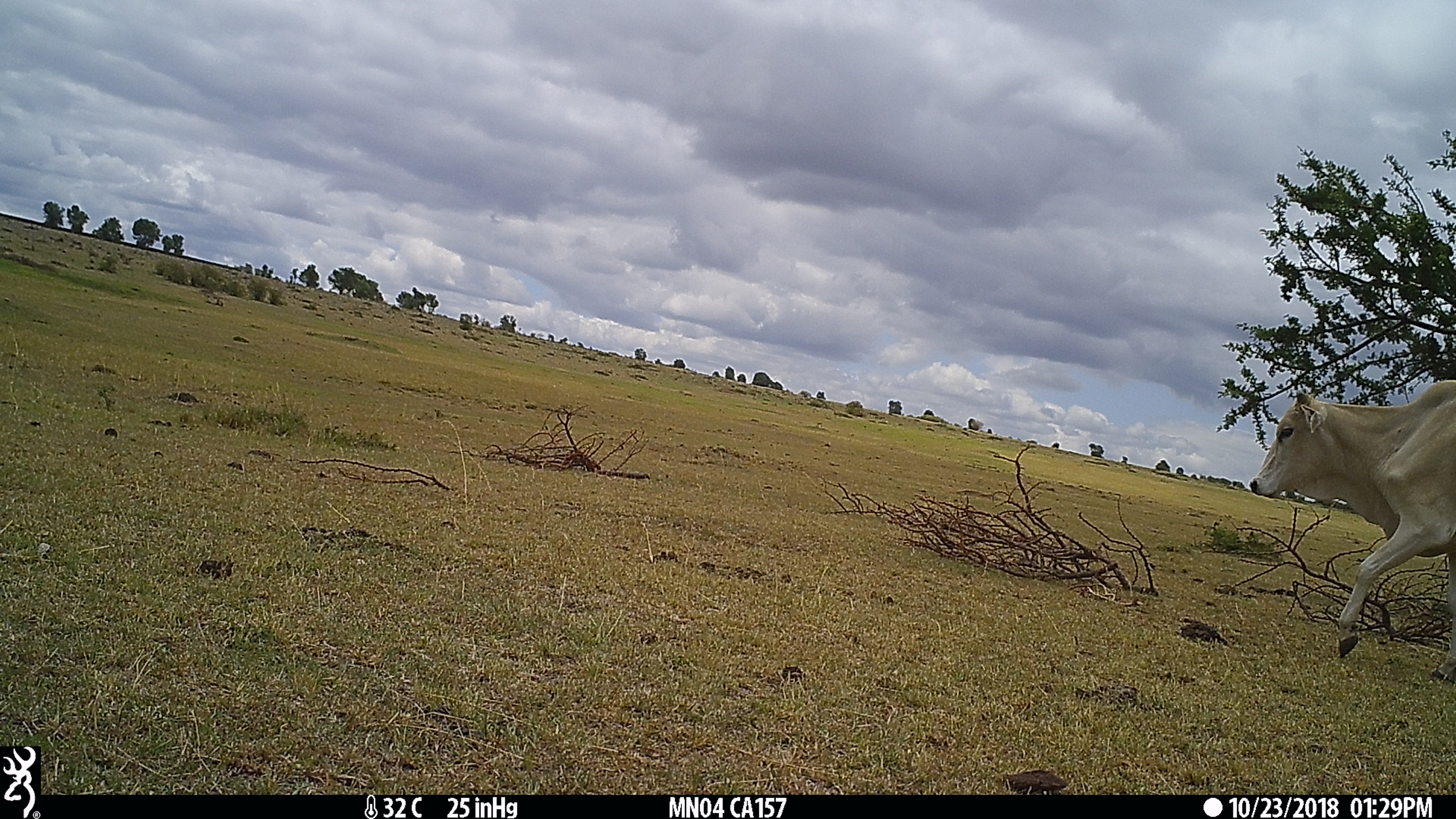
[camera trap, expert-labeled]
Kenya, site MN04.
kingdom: Animalia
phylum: Chordata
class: Mammalia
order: Artiodactyla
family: Bovidae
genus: Bos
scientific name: Bos taurus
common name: cattle